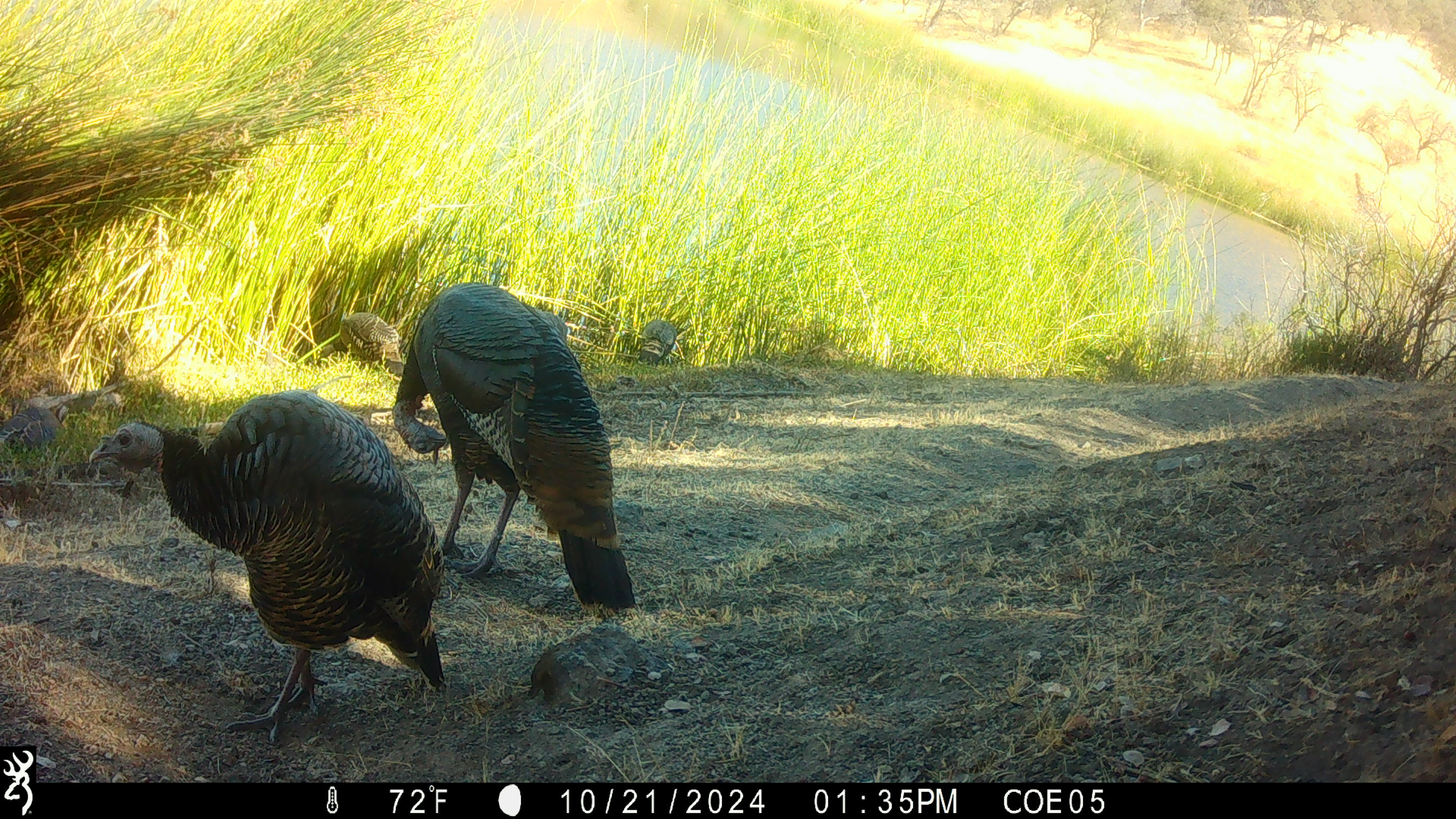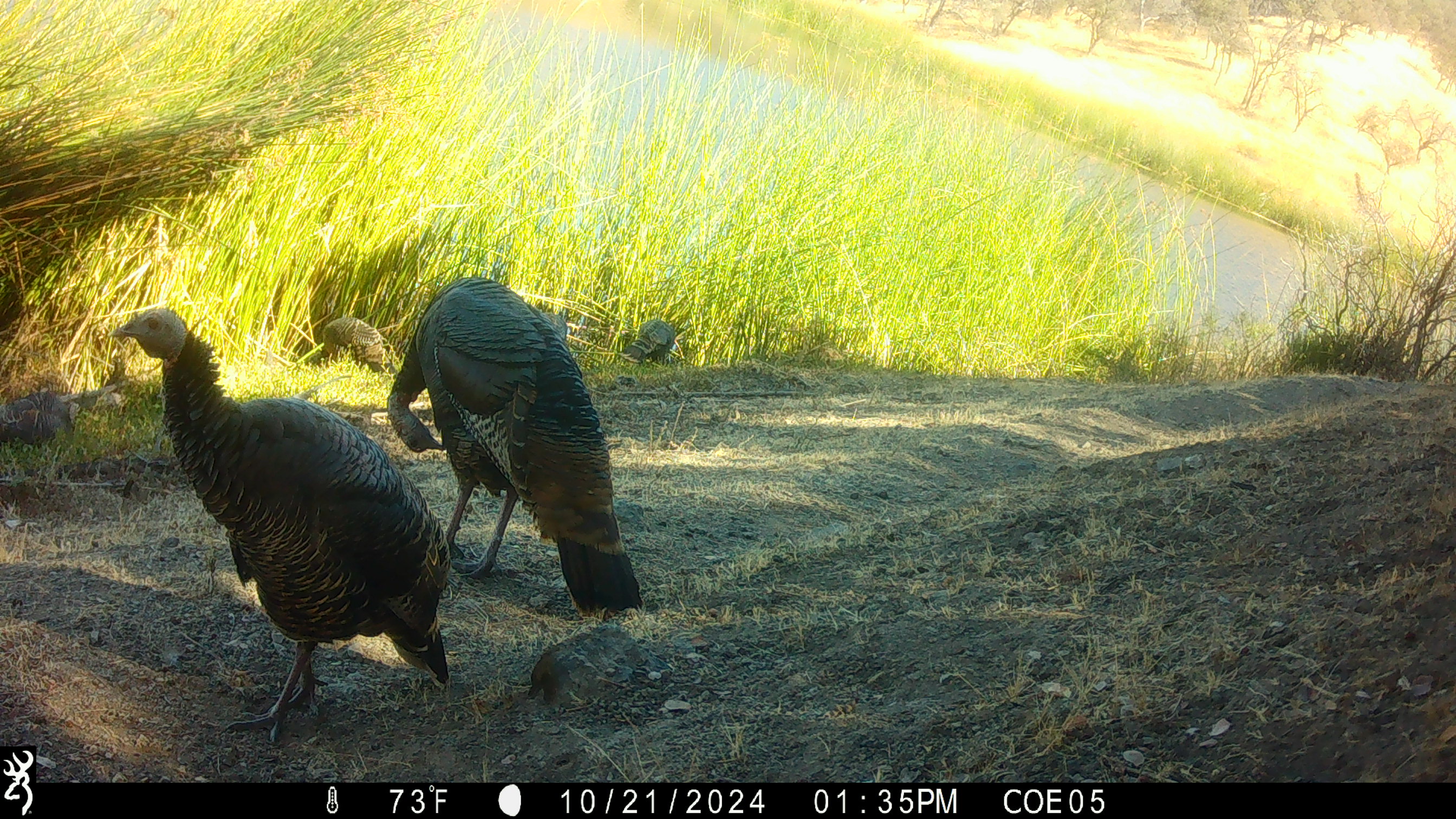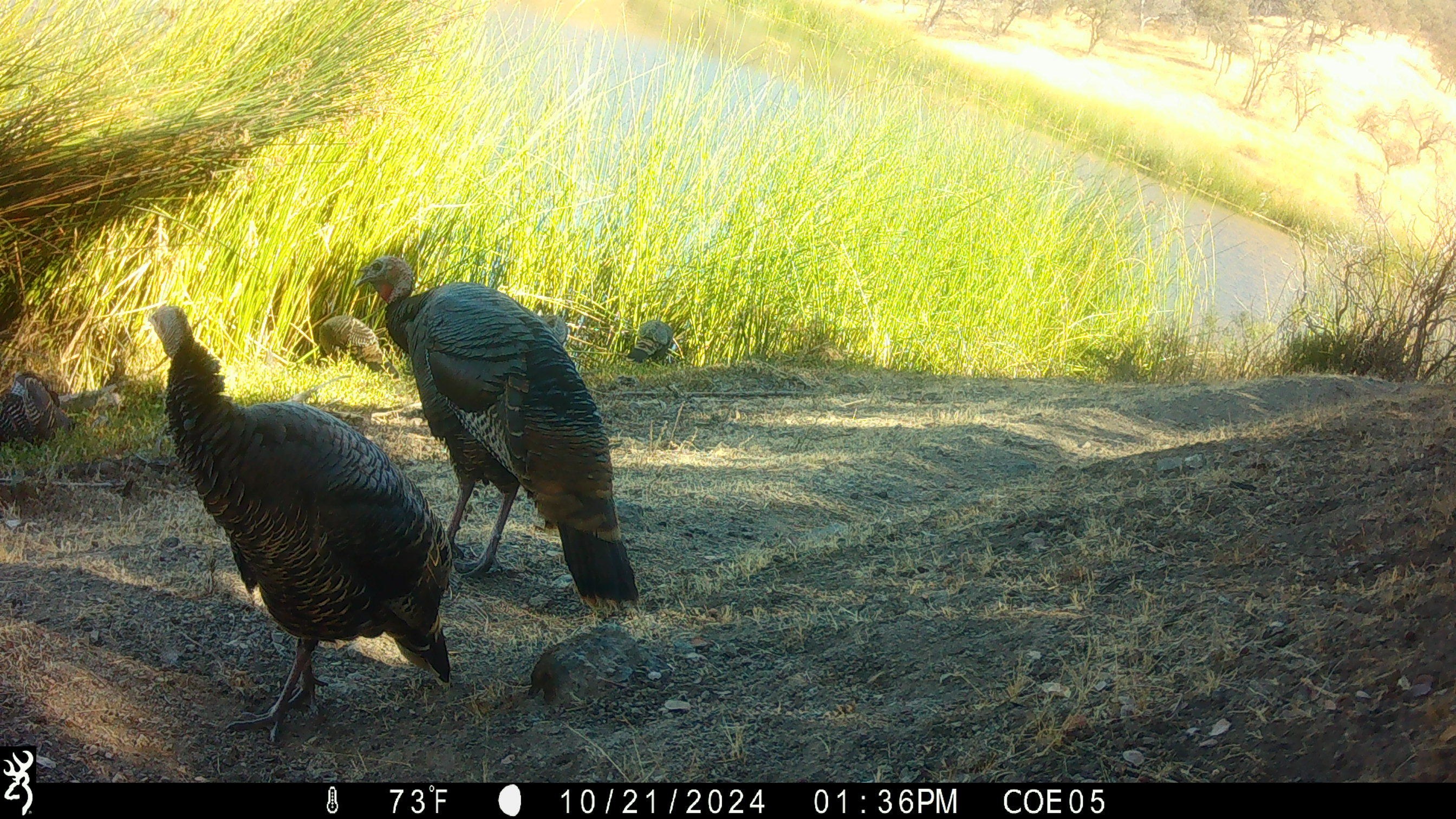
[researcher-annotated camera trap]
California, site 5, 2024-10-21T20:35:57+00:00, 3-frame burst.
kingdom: Animalia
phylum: Chordata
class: Aves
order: Galliformes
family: Phasianidae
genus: Meleagris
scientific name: Meleagris gallopavo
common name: turkey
Turkey (Meleagris gallopavo).